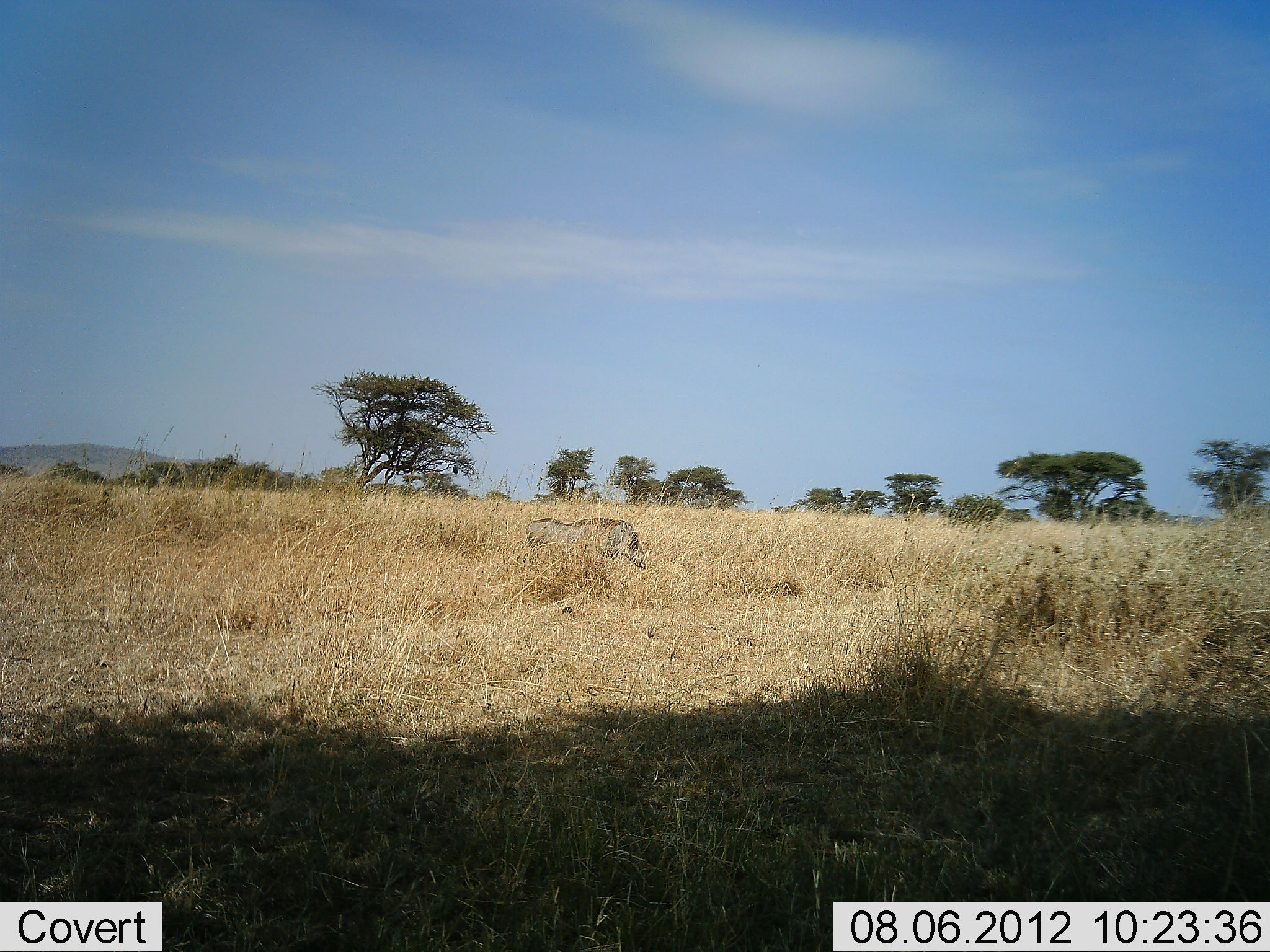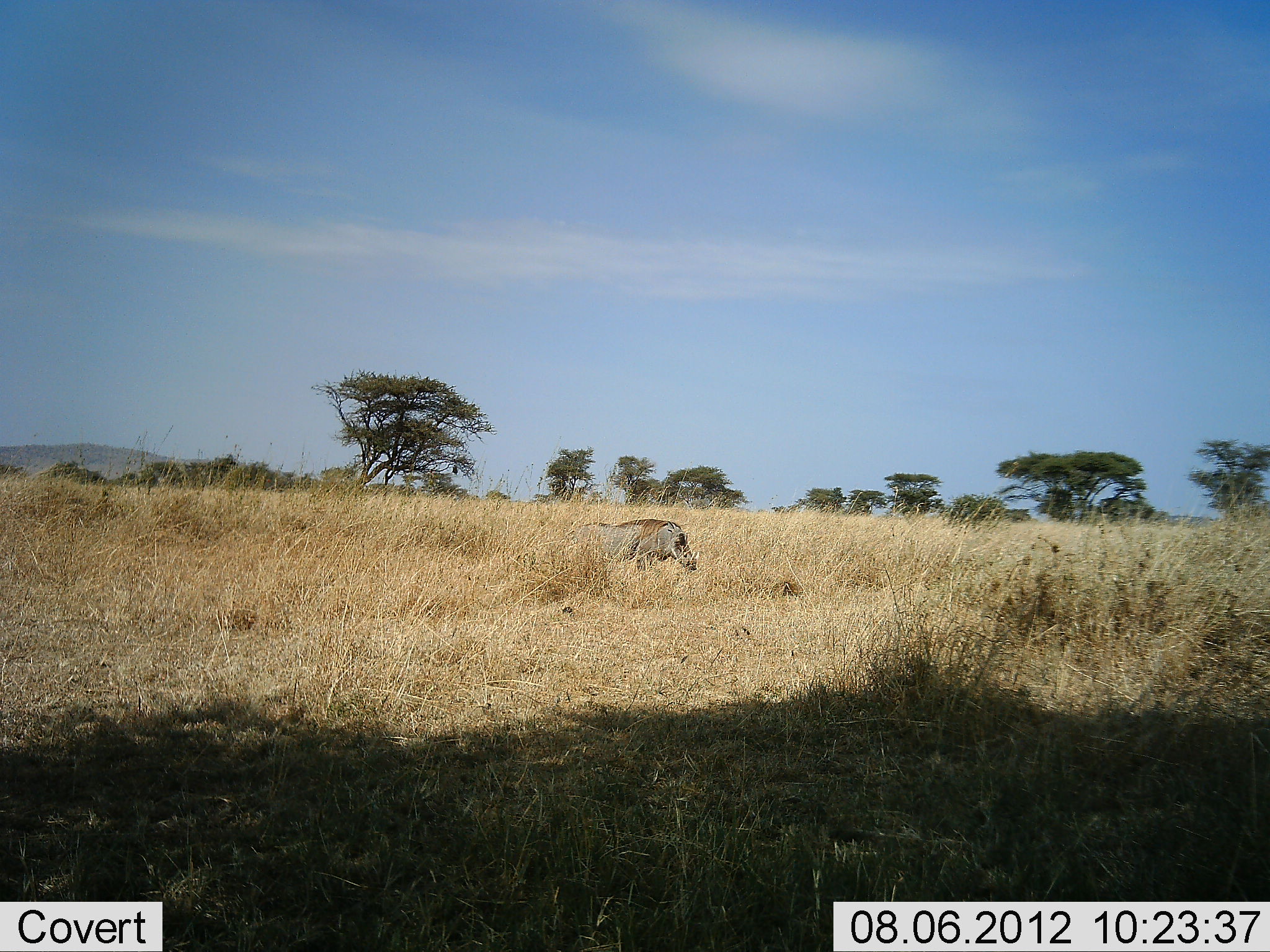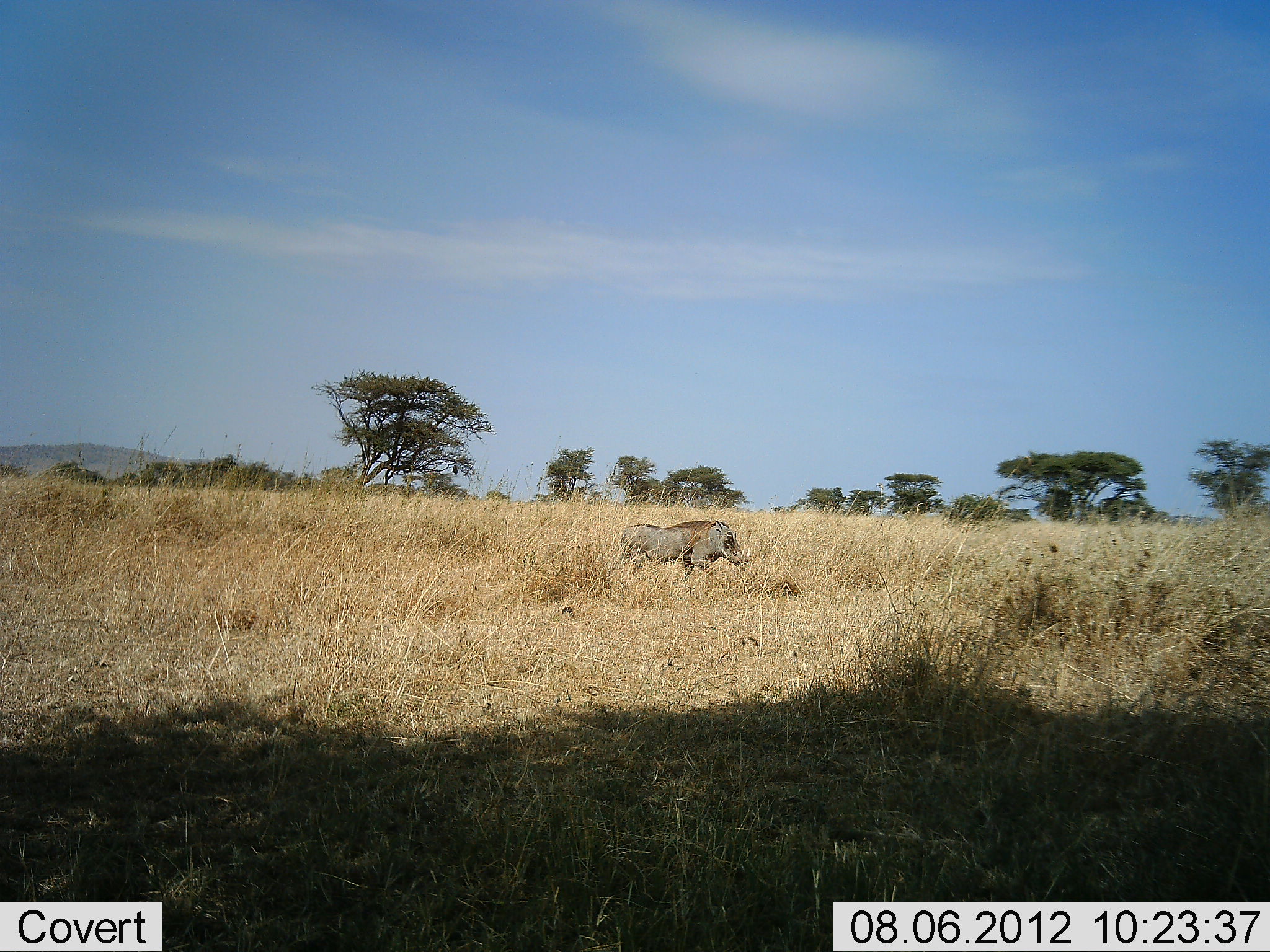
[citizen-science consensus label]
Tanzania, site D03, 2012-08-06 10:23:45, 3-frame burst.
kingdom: Animalia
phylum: Chordata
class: Mammalia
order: Artiodactyla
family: Suidae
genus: Phacochoerus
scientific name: Phacochoerus africanus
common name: warthog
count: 1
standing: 0%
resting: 0%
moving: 90%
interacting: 0%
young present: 0%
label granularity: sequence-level